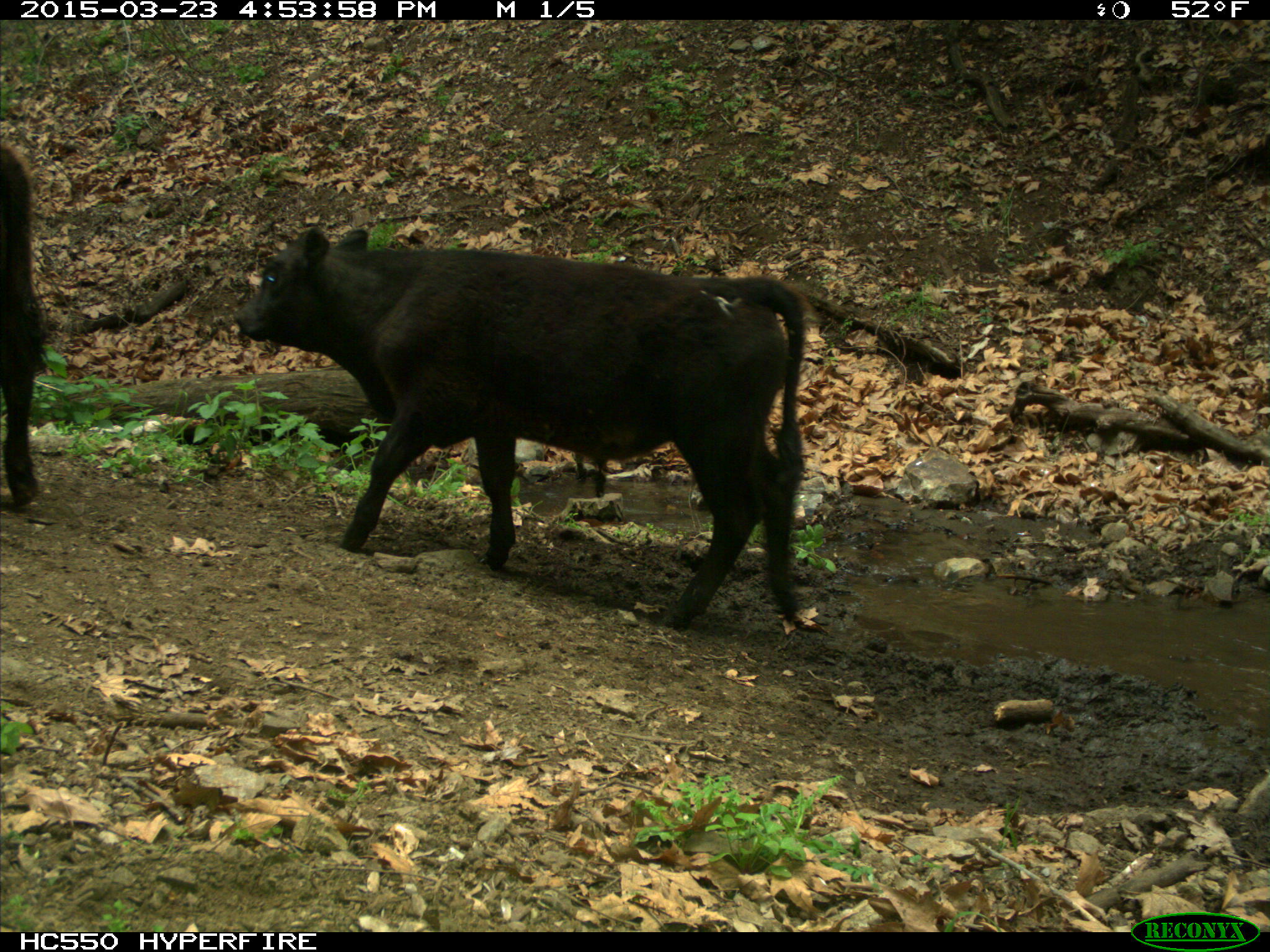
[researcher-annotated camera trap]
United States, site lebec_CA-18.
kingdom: Animalia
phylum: Chordata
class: Mammalia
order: Artiodactyla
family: Bovidae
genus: Bos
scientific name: Bos taurus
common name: domestic cow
Bos taurus (domestic cow).